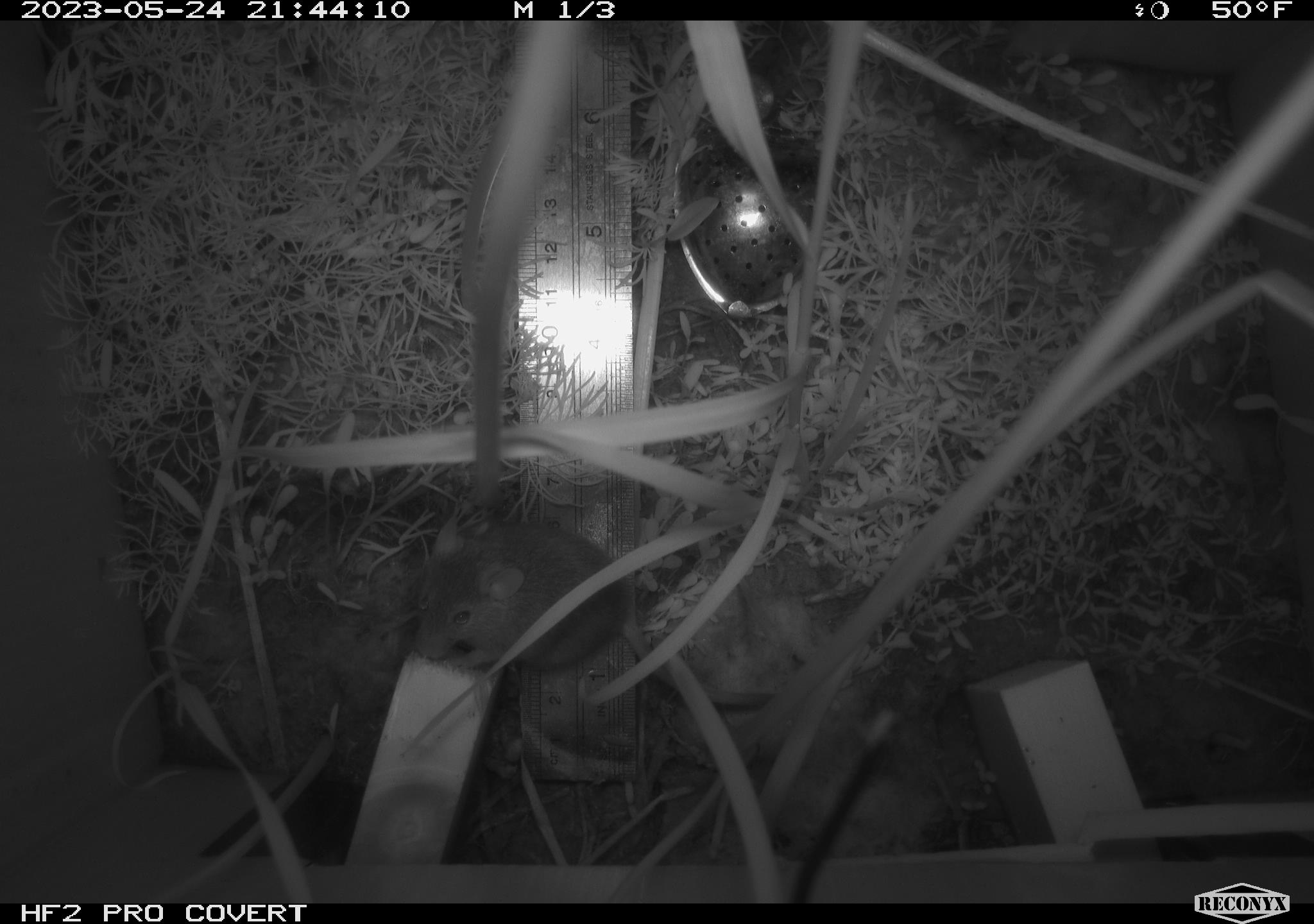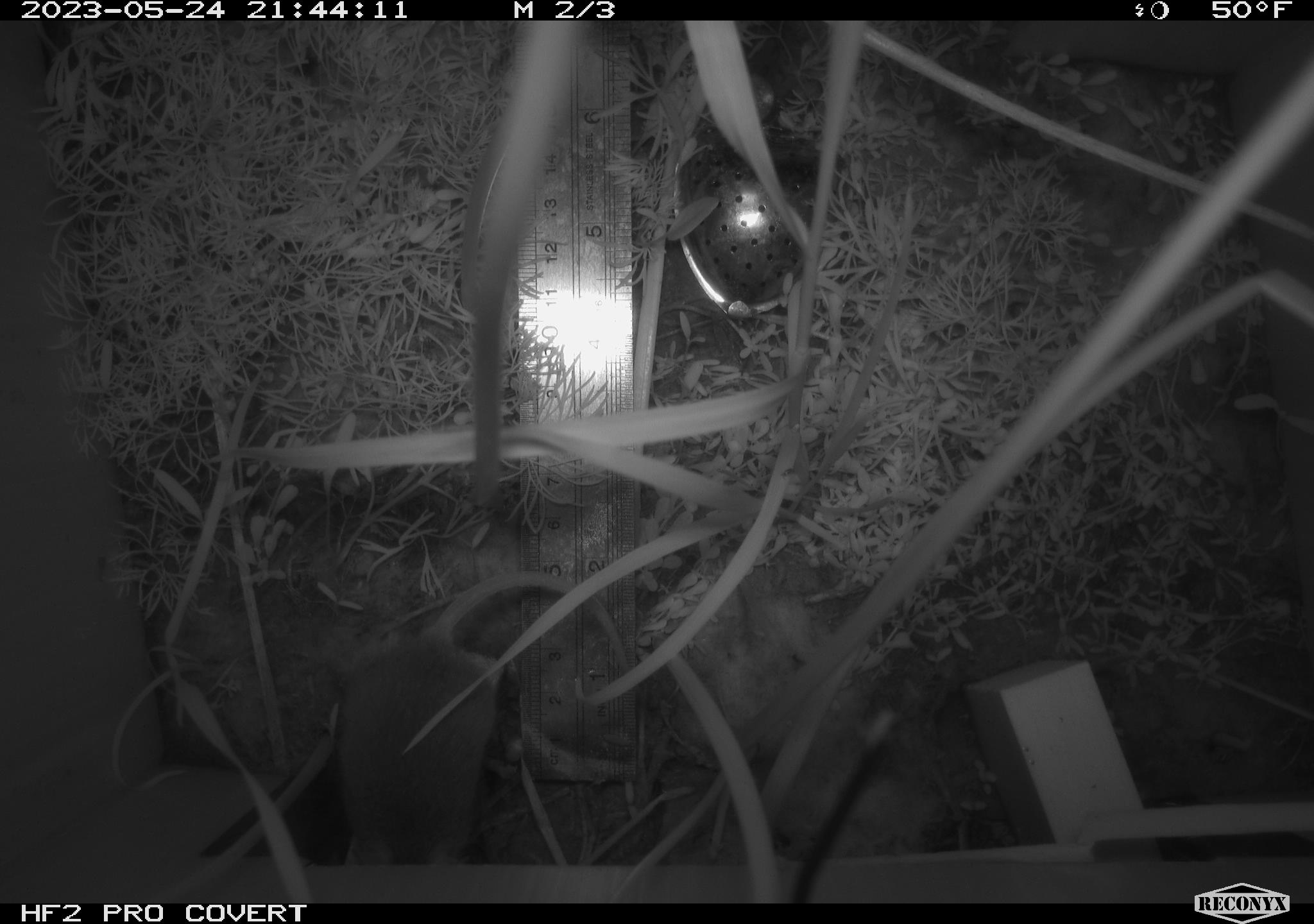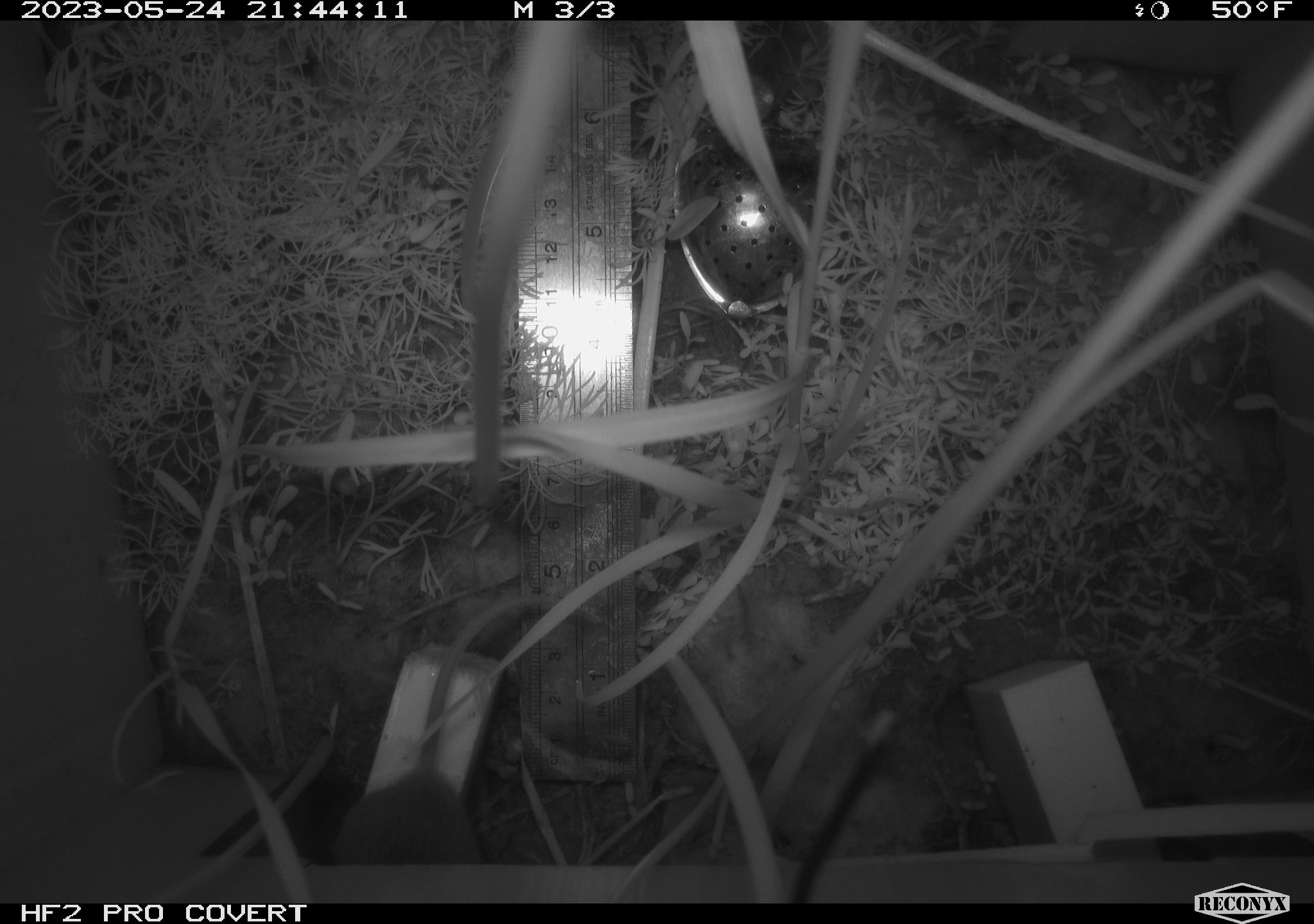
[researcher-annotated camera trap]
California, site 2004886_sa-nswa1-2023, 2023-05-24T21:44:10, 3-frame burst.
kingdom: Animalia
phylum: Chordata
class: Mammalia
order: Rodentia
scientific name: Rodentia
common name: mouse species